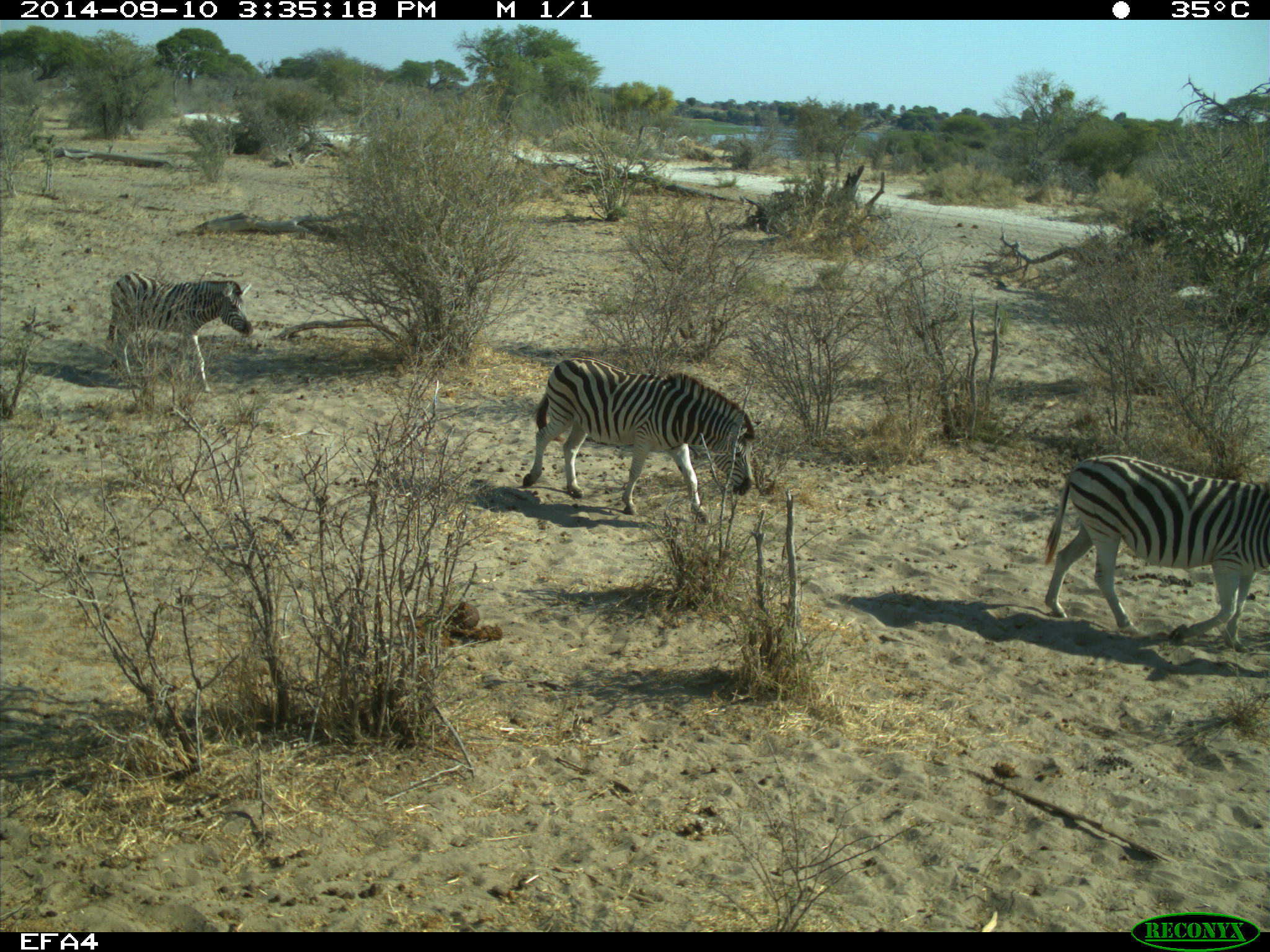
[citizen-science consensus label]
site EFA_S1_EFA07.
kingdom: Animalia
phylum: Chordata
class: Mammalia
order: Perissodactyla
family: Equidae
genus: Equus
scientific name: Equus quagga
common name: plains zebra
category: zebraplains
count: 3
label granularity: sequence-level